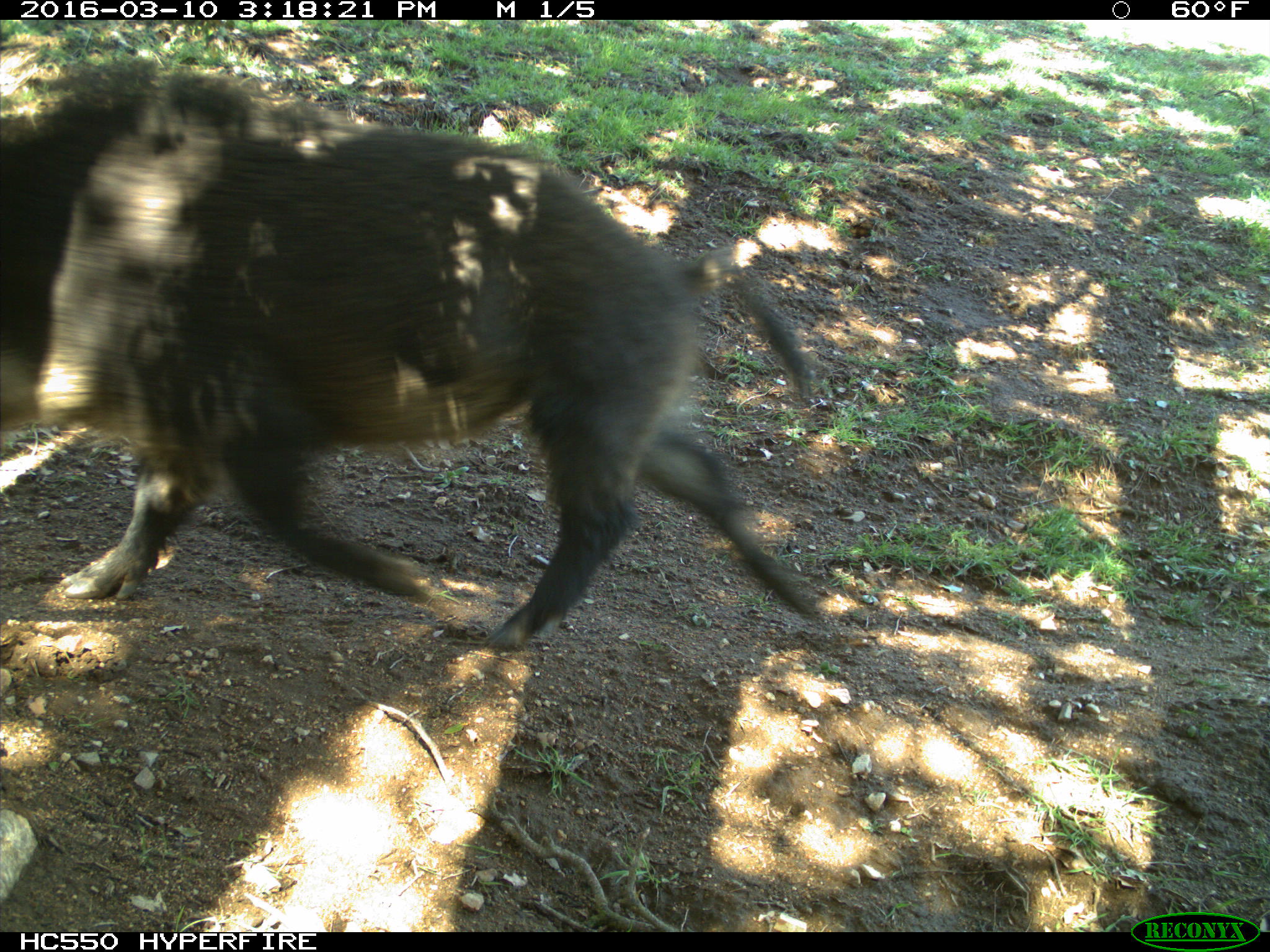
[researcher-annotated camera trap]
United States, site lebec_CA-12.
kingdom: Animalia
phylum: Chordata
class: Mammalia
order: Artiodactyla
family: Suidae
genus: Sus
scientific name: Sus scrofa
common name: wild boar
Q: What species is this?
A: Sus scrofa (wild boar).